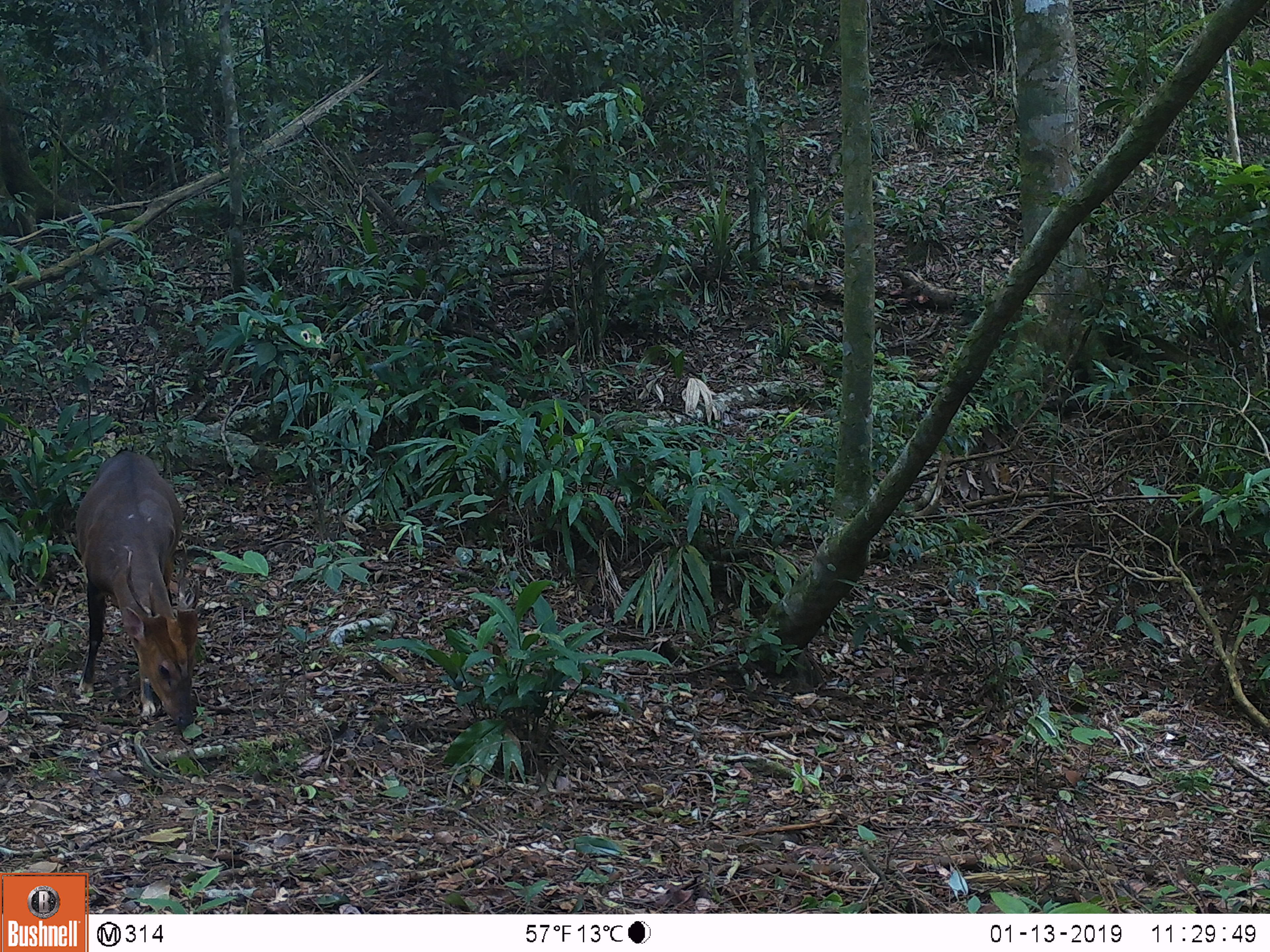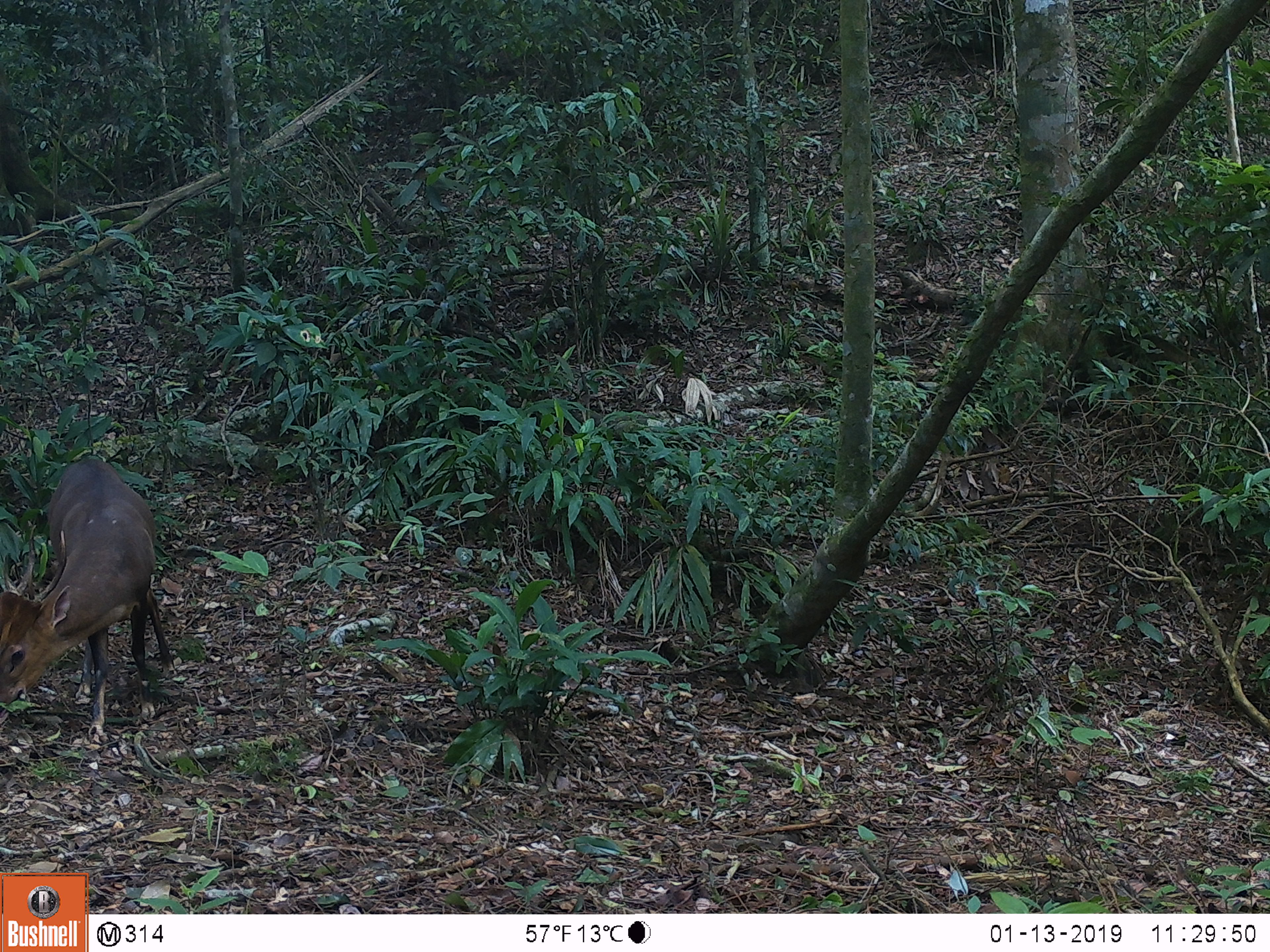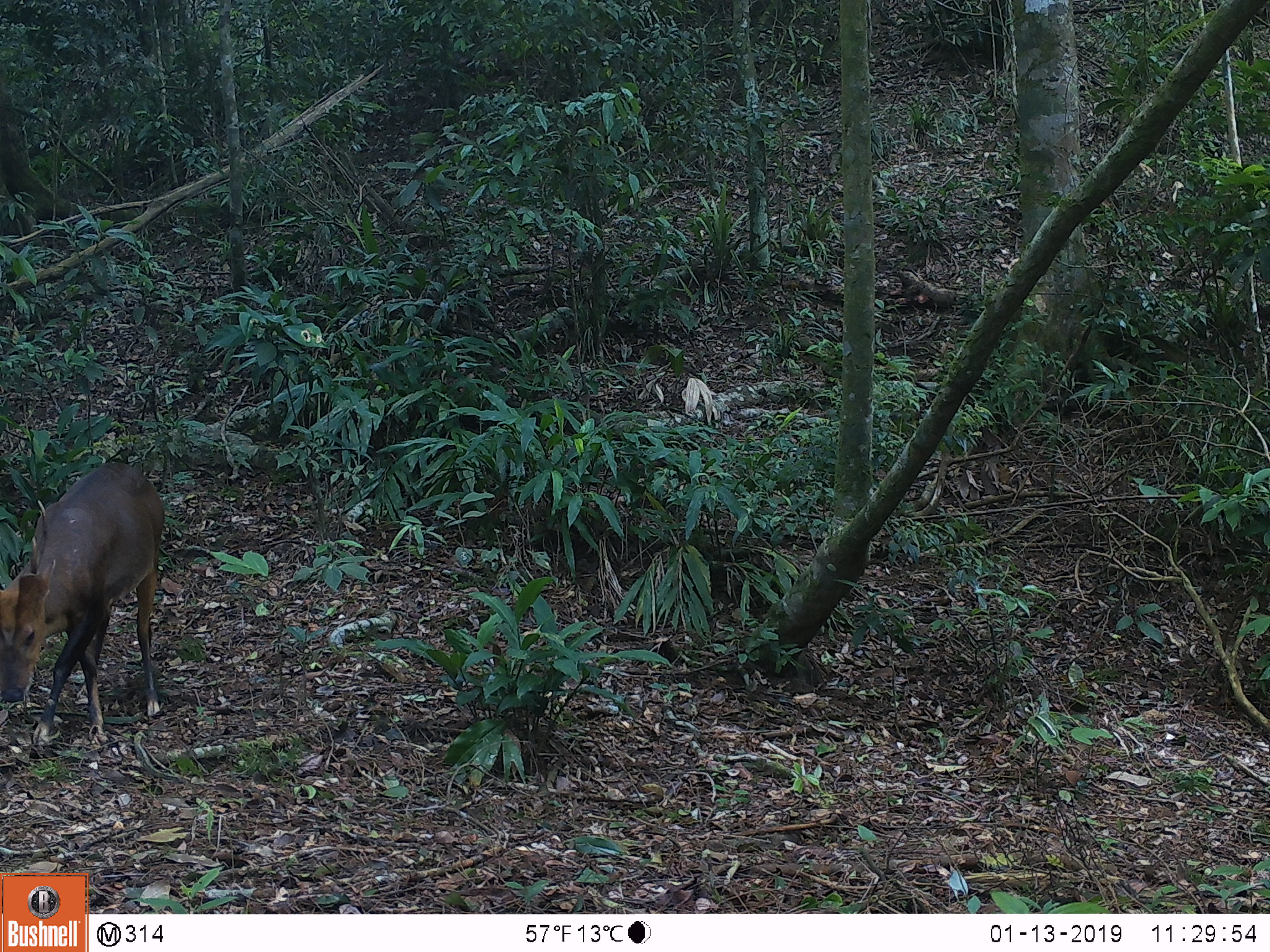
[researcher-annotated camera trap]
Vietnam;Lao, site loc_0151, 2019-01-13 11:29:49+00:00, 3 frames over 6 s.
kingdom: Animalia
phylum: Chordata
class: Mammalia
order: Artiodactyla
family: Cervidae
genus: Muntiacus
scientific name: Muntiacus vuquangensis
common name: large-antlered muntjac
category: large antlered muntjac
Large antlered muntjac (large-antlered muntjac) (Muntiacus vuquangensis). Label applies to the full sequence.